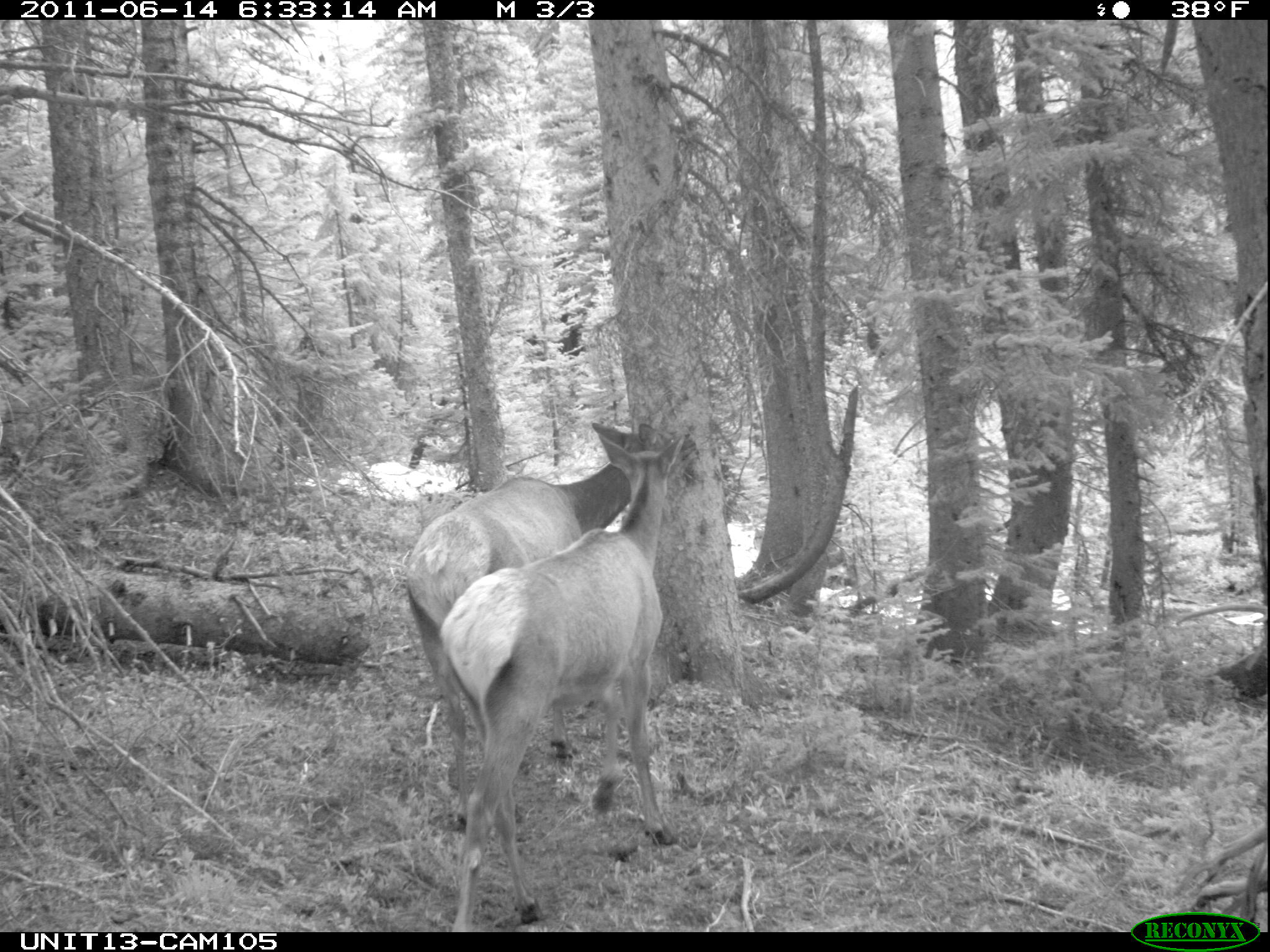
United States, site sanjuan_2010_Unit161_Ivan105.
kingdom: Animalia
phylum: Chordata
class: Mammalia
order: Artiodactyla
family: Cervidae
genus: Cervus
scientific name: Cervus elaphus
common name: red deer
Cervus elaphus (red deer).